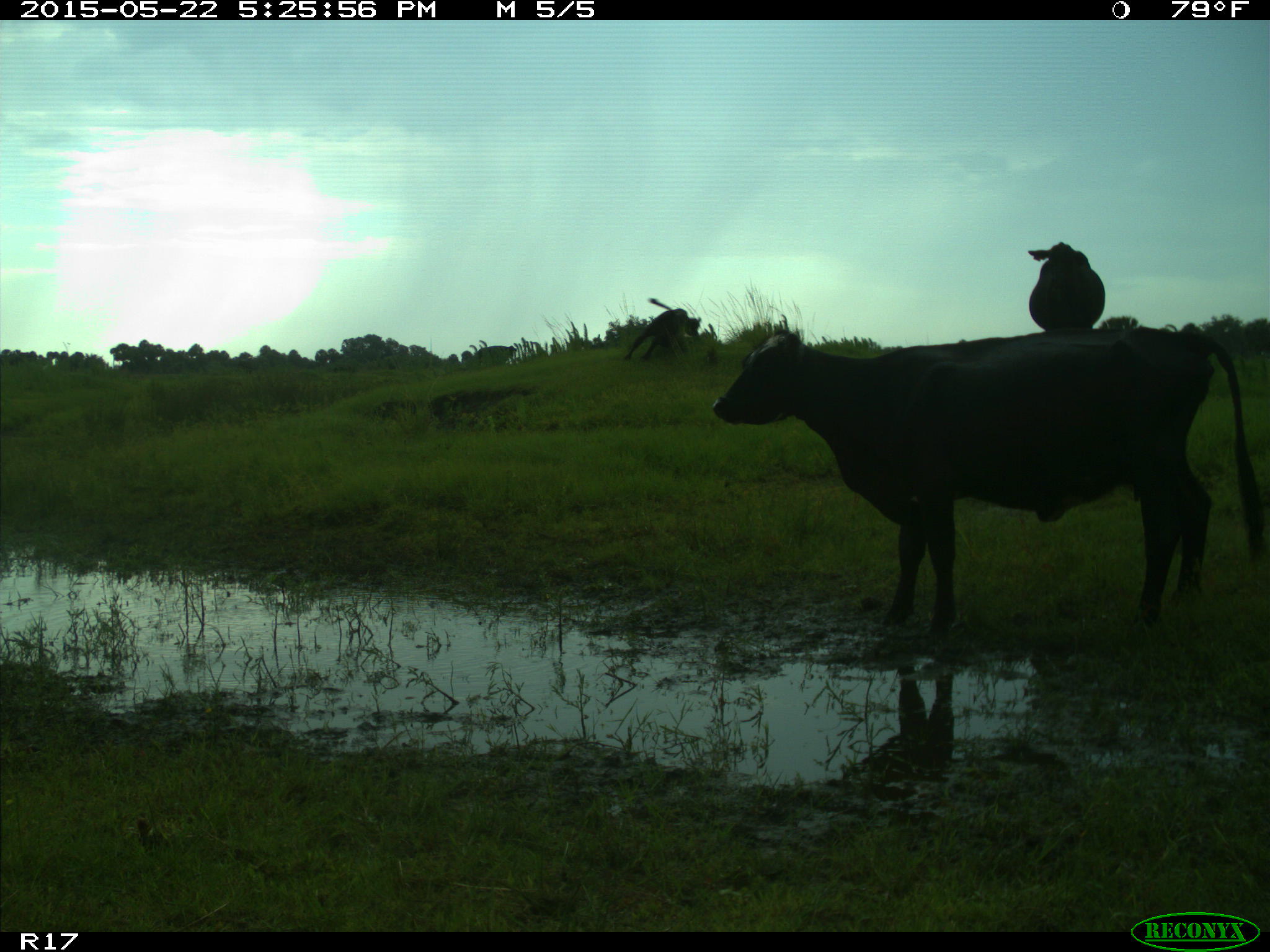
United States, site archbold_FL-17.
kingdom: Animalia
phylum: Chordata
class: Mammalia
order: Artiodactyla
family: Bovidae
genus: Bos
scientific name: Bos taurus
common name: domestic cow